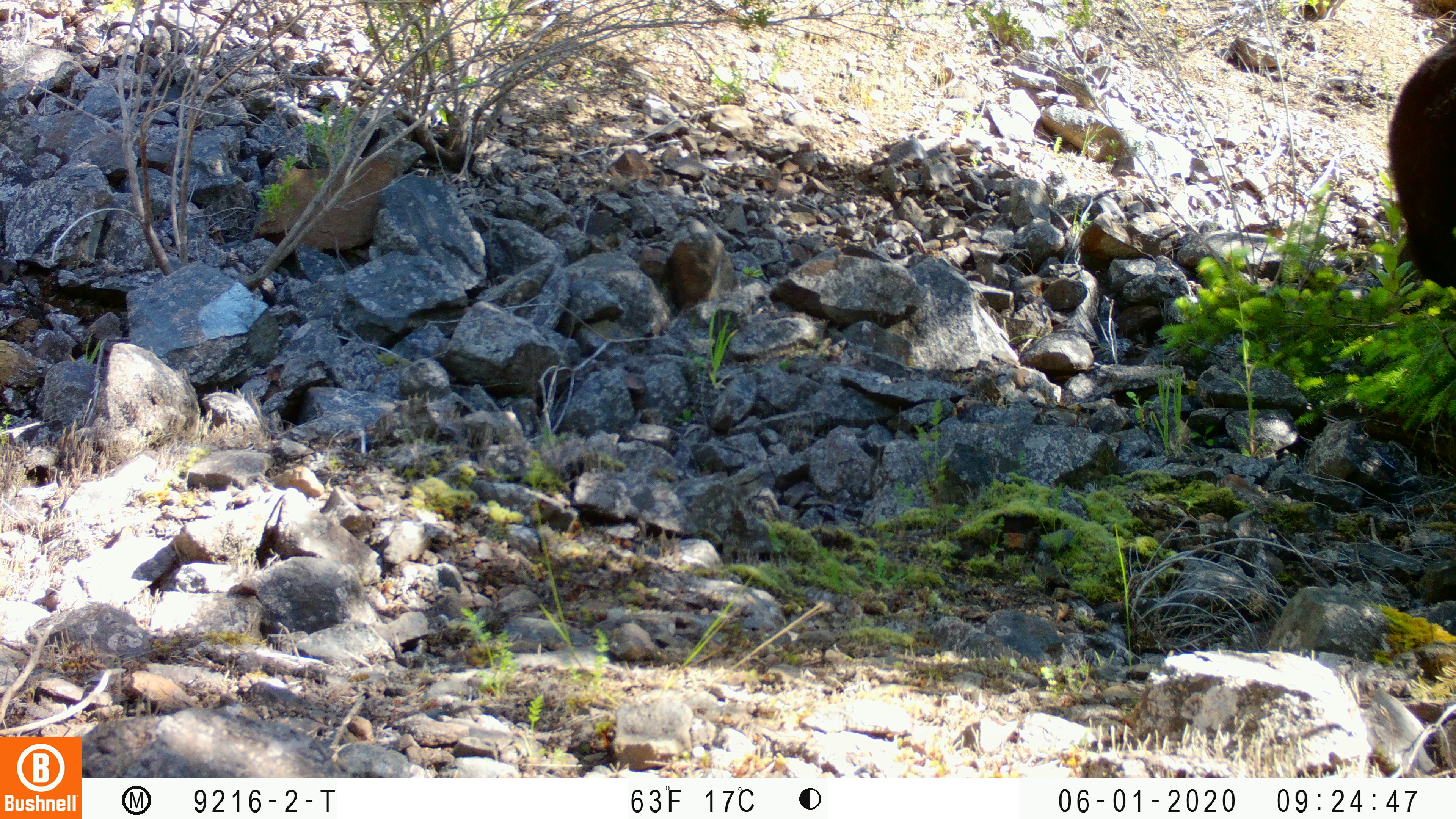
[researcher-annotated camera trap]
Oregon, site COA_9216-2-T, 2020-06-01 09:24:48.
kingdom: Animalia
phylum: Chordata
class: Mammalia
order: Carnivora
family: Ursidae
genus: Ursus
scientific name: Ursus americanus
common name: american black bear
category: black bear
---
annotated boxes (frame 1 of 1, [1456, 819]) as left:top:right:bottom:
black bear: 1372:31:1453:323